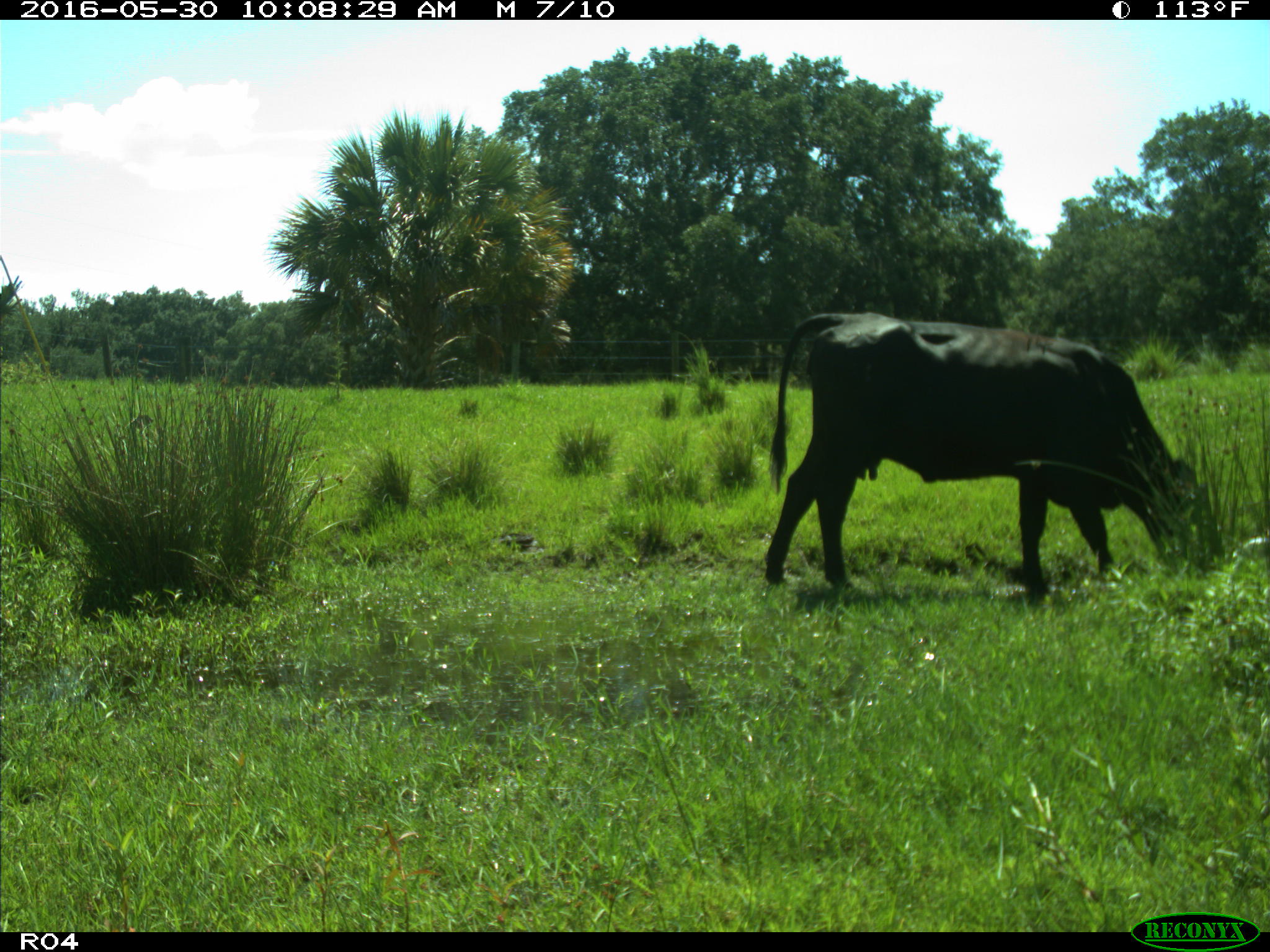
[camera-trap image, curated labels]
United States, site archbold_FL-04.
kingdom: Animalia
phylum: Chordata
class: Mammalia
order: Artiodactyla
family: Bovidae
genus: Bos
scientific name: Bos taurus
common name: domestic cow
Bos taurus (domestic cow).